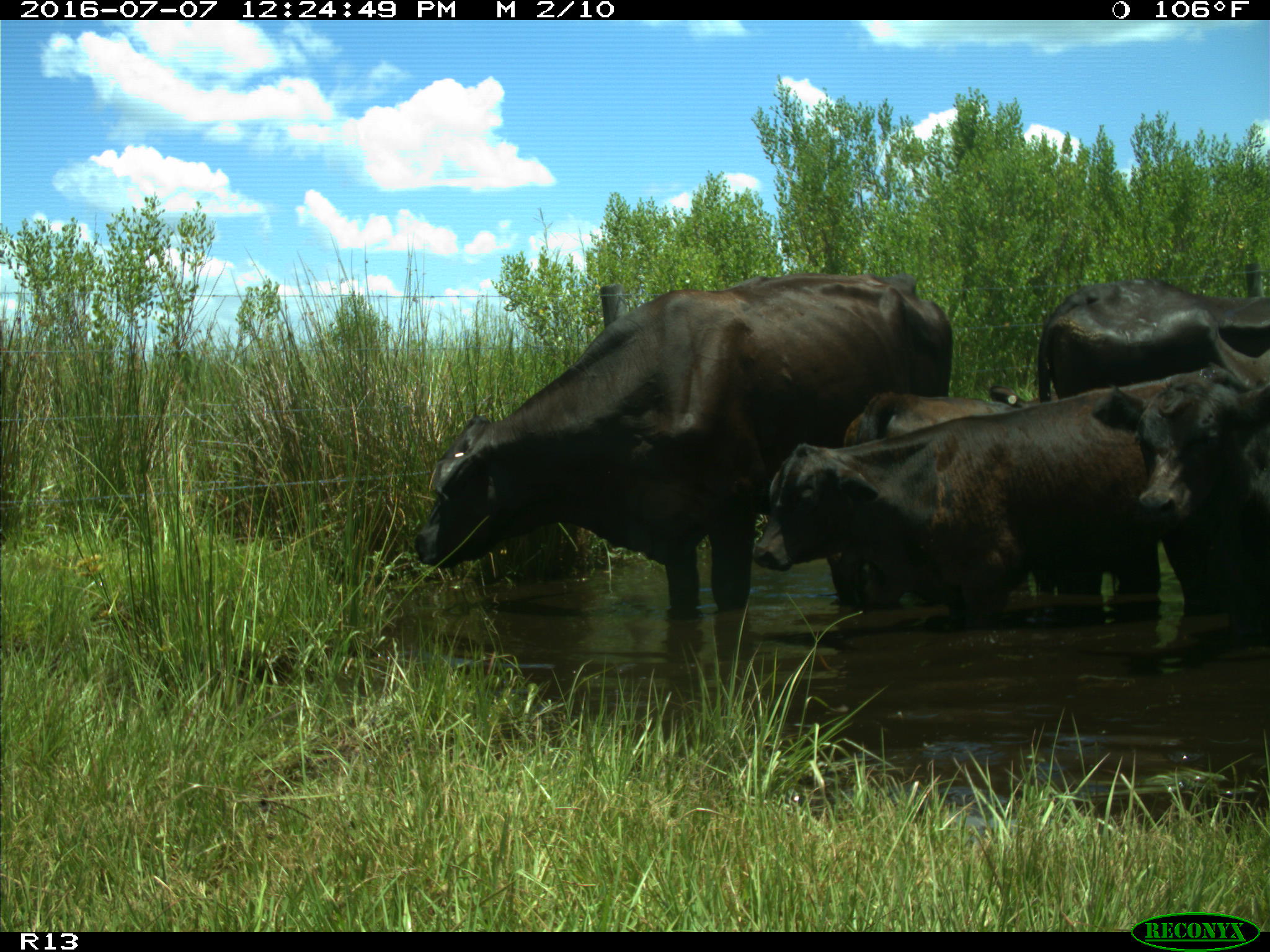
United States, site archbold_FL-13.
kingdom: Animalia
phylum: Chordata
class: Mammalia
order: Artiodactyla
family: Bovidae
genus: Bos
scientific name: Bos taurus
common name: domestic cow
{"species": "Bos taurus (domestic cow)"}